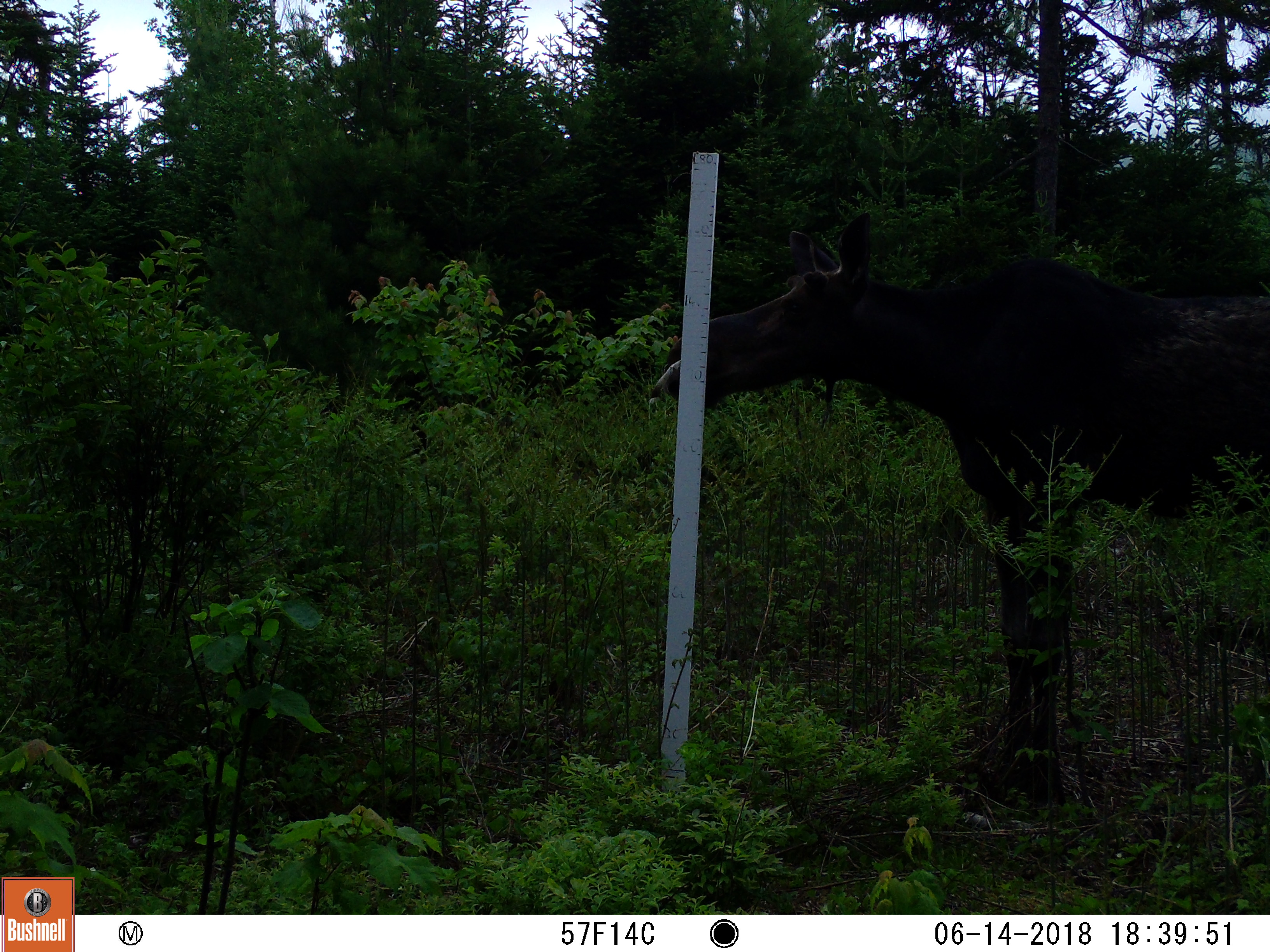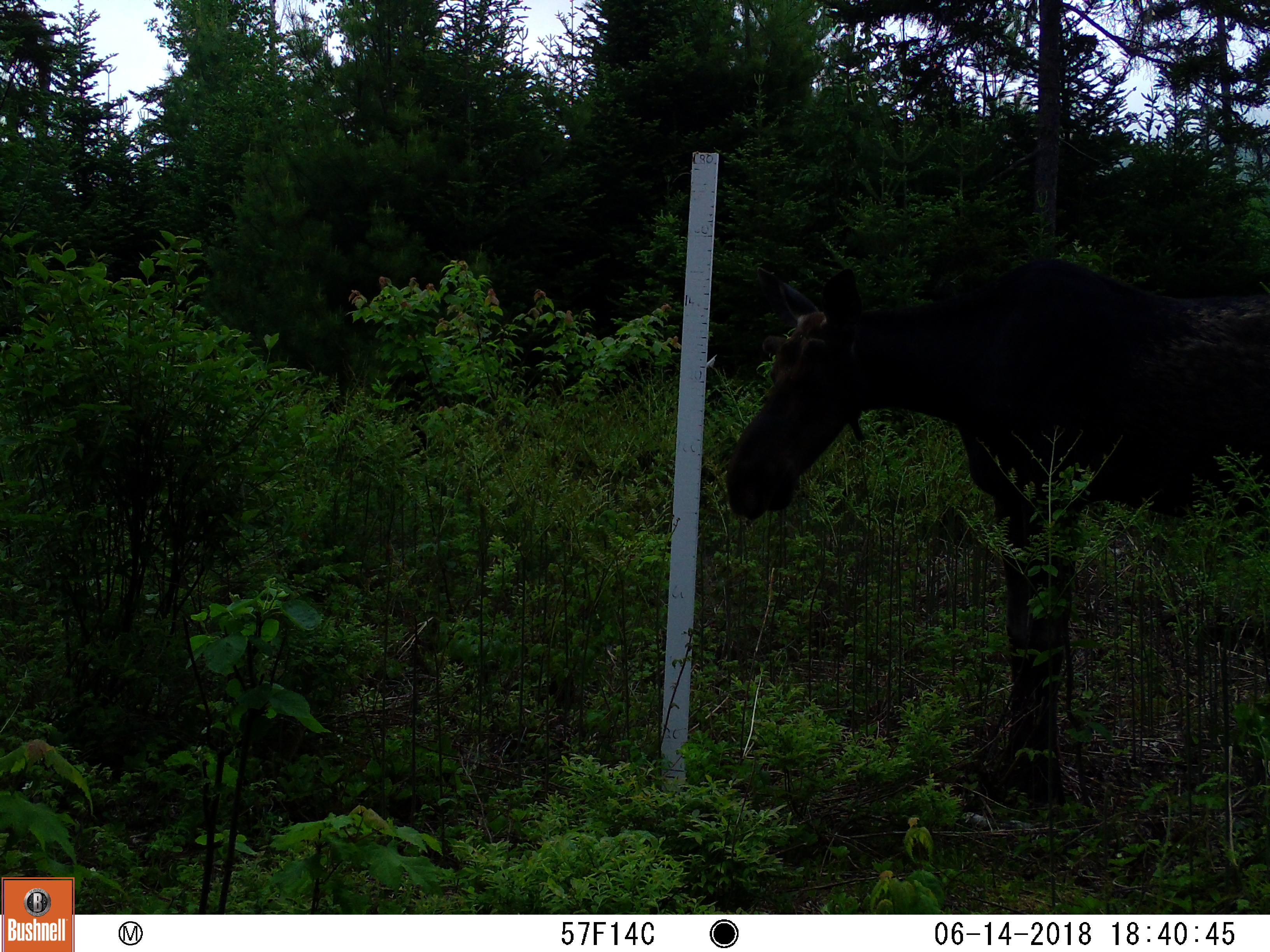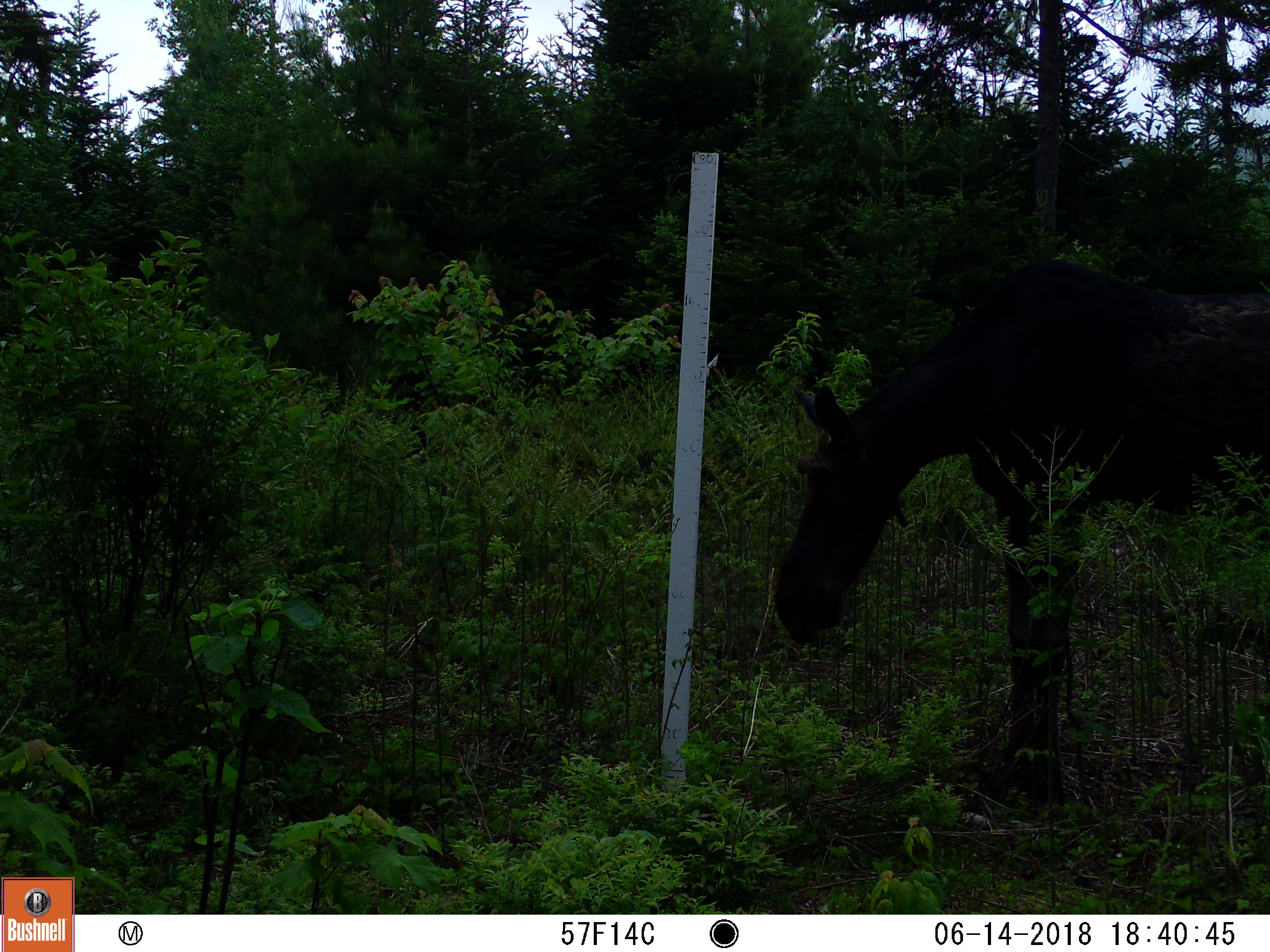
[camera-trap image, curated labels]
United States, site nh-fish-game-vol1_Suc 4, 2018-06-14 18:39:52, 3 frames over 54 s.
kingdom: Animalia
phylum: Chordata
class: Mammalia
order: Artiodactyla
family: Cervidae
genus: Alces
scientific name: Alces alces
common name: moose